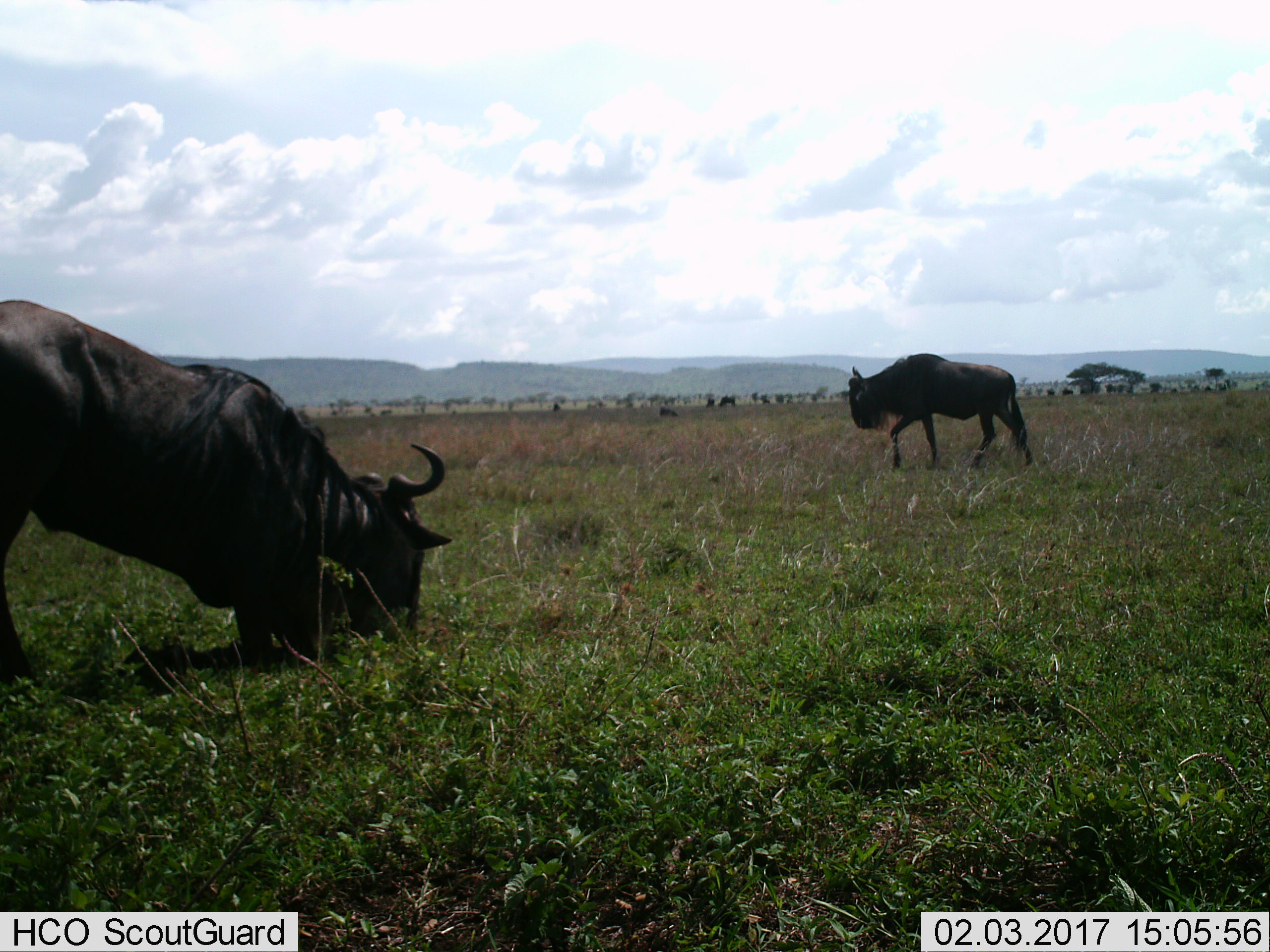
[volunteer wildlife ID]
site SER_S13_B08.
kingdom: Animalia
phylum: Chordata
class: Mammalia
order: Artiodactyla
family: Bovidae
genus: Connochaetes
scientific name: Connochaetes taurinus taurinus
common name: blue wildebeest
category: wildebeestblue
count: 2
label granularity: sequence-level